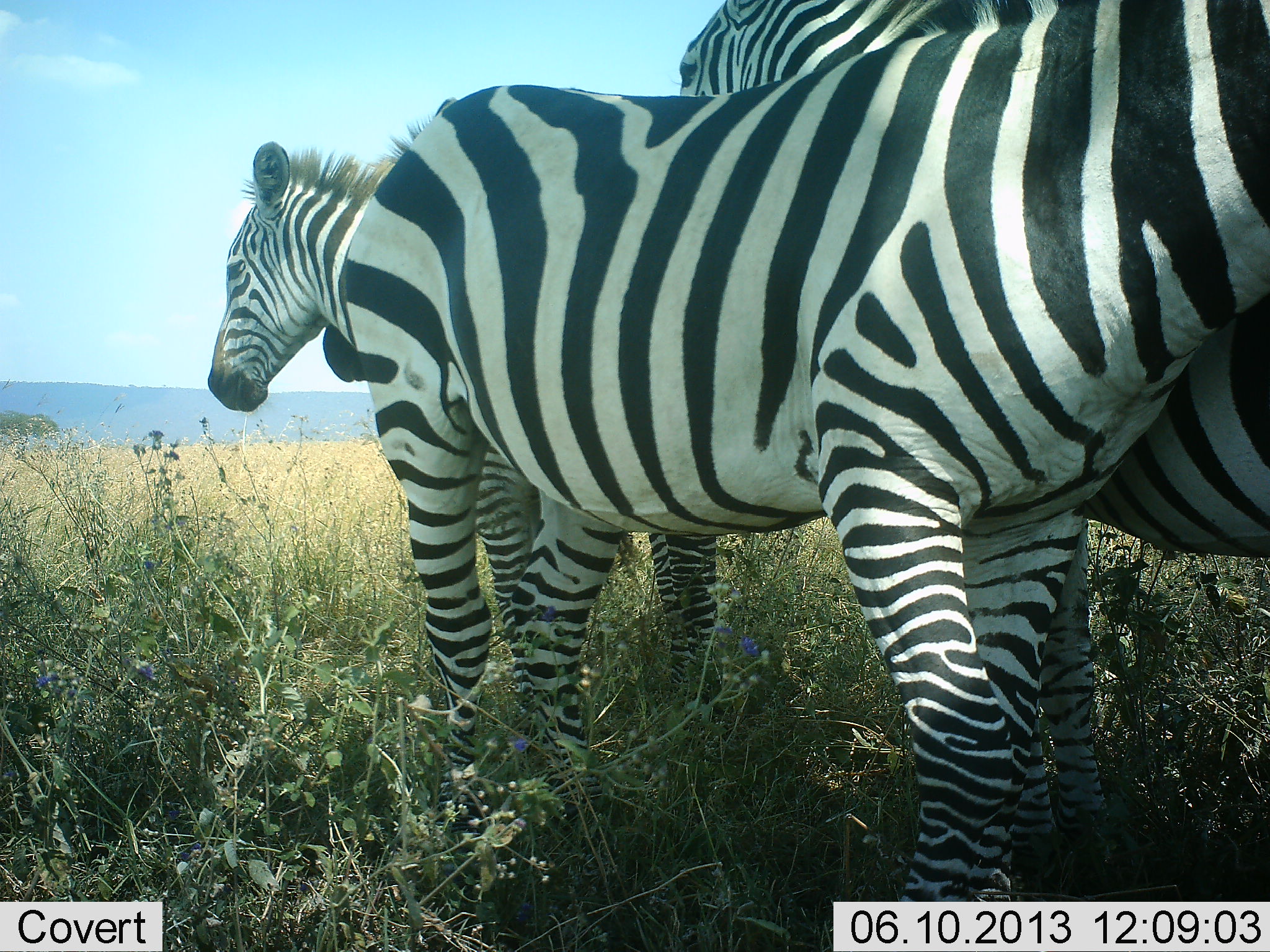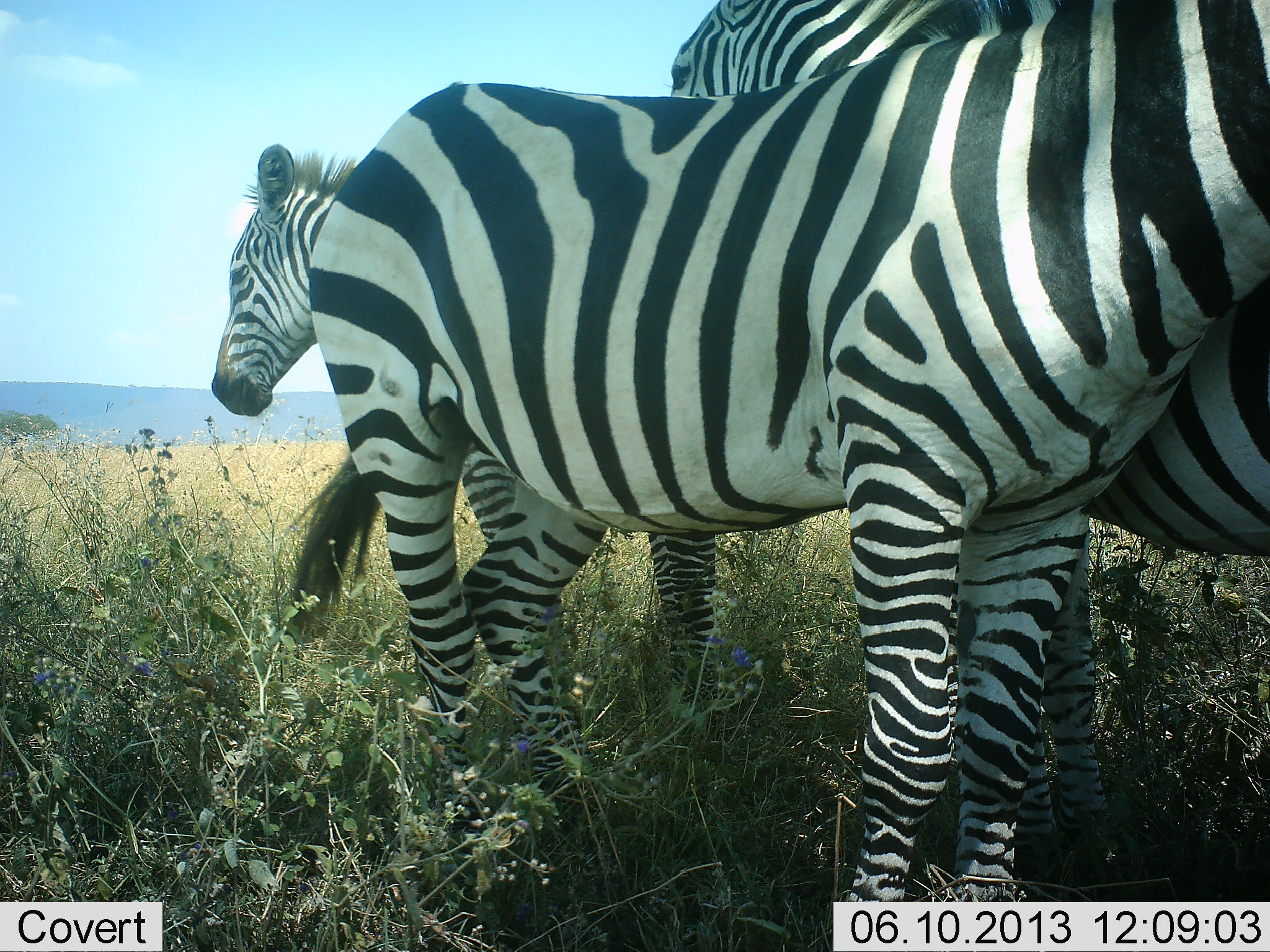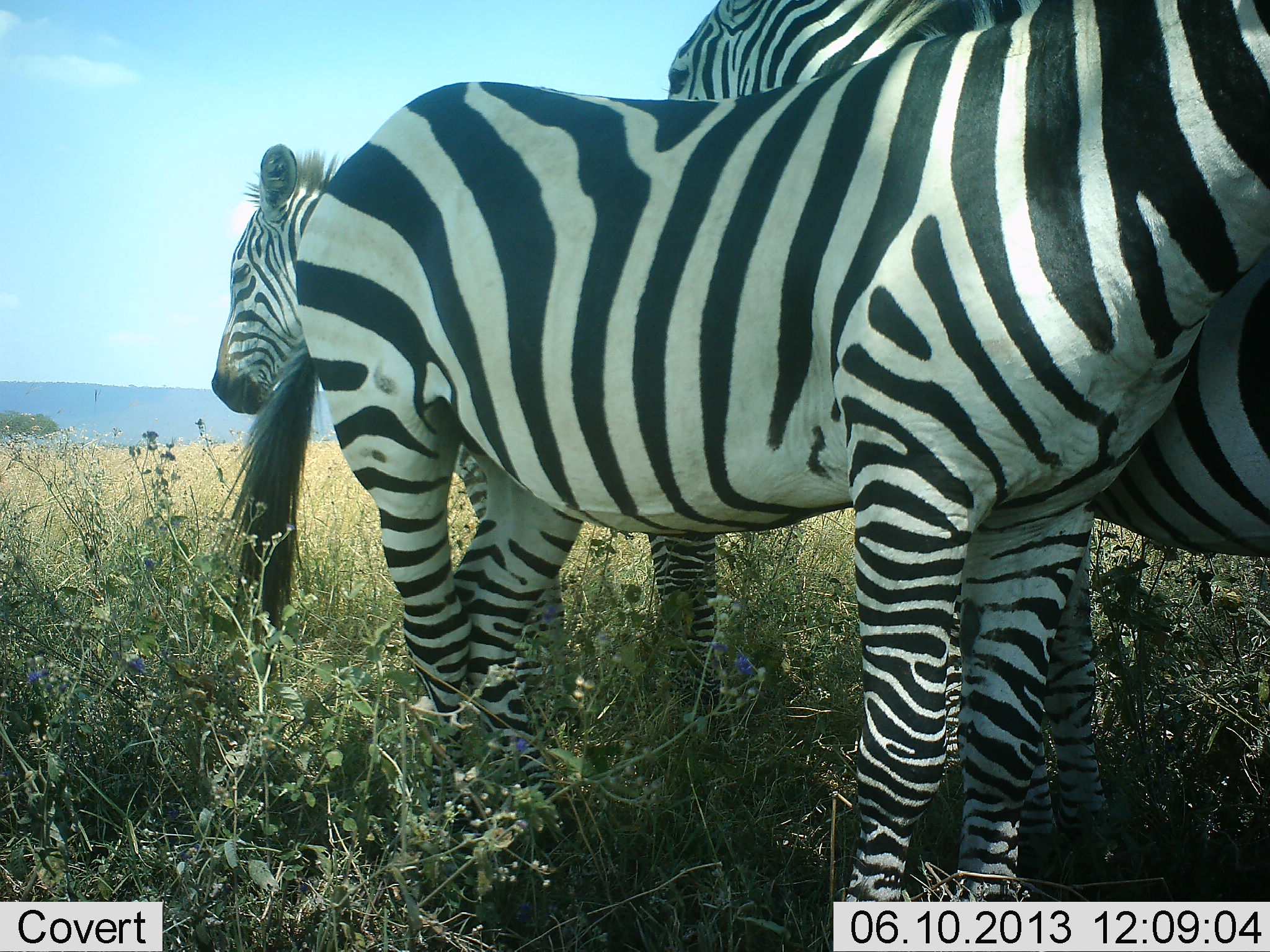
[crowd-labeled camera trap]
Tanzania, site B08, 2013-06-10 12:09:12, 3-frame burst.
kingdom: Animalia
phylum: Chordata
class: Mammalia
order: Perissodactyla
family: Equidae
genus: Equus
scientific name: Equus quagga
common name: plains zebra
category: zebra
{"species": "zebra (plains zebra) (Equus quagga)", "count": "3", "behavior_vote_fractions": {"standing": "100%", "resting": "10%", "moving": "0%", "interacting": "20%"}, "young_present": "0%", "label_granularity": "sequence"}